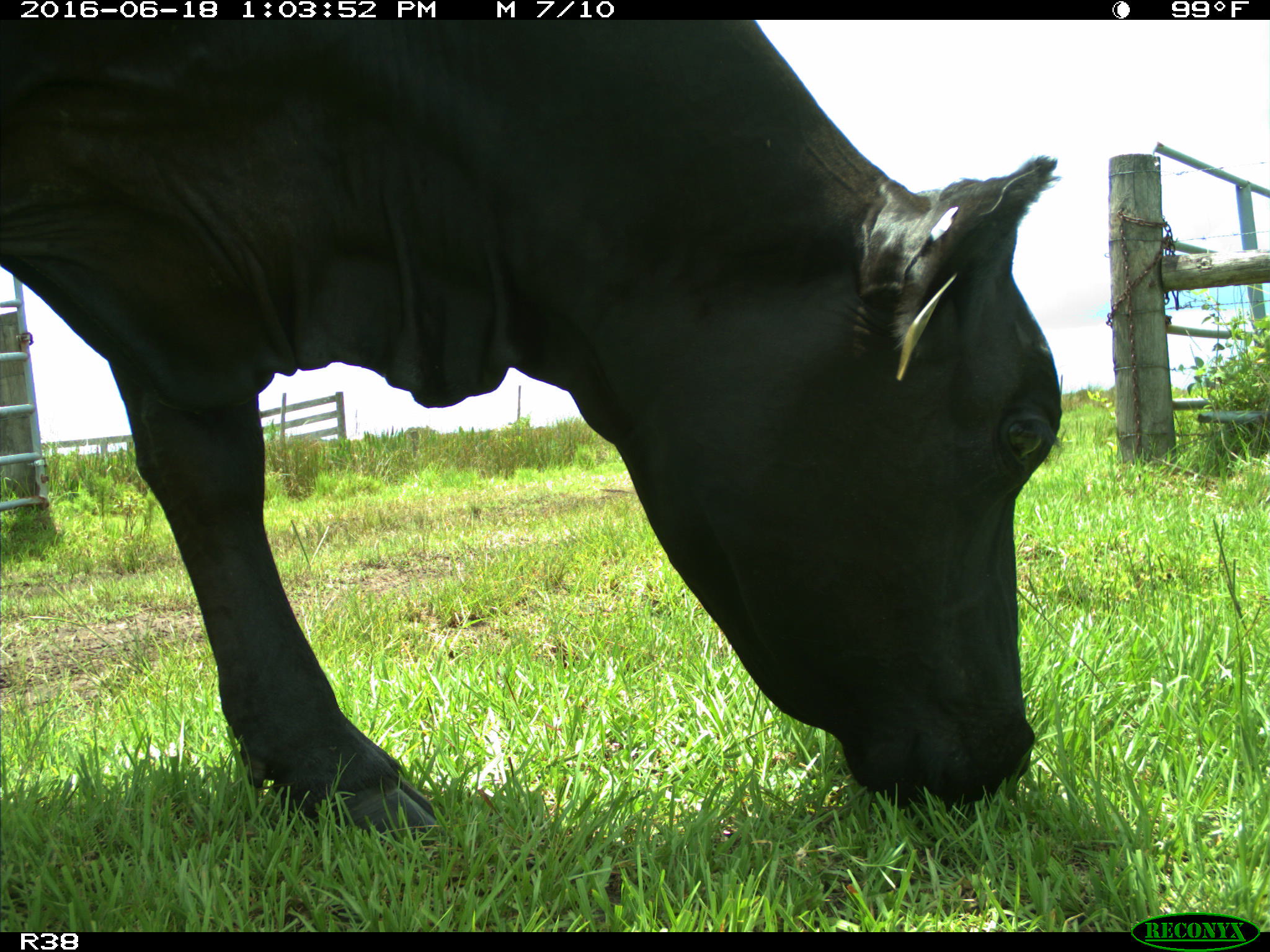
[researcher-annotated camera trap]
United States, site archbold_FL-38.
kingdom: Animalia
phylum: Chordata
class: Mammalia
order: Artiodactyla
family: Bovidae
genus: Bos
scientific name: Bos taurus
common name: domestic cow